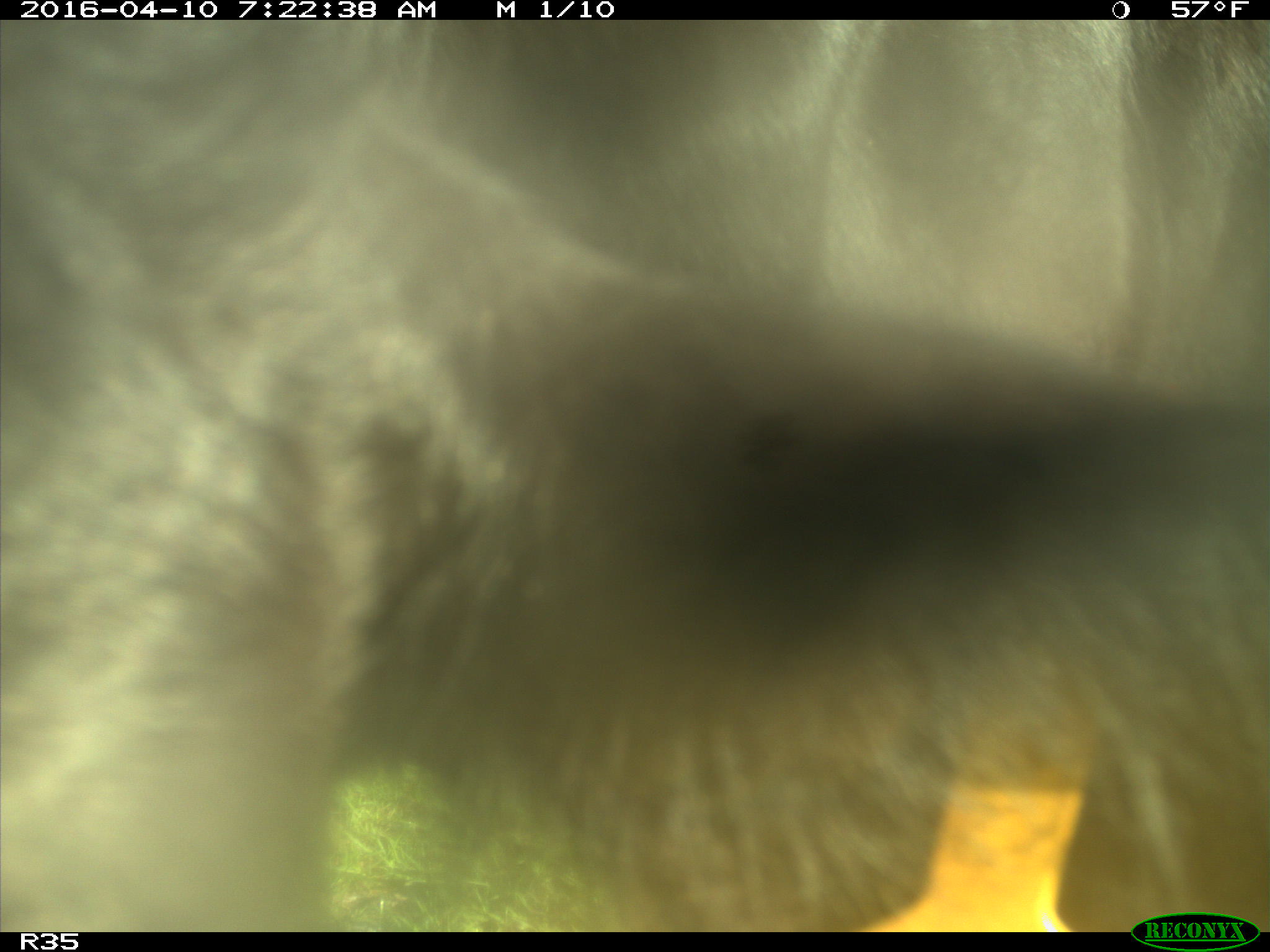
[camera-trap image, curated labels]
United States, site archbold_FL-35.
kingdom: Animalia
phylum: Chordata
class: Mammalia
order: Artiodactyla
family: Bovidae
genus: Bos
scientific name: Bos taurus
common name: domestic cow